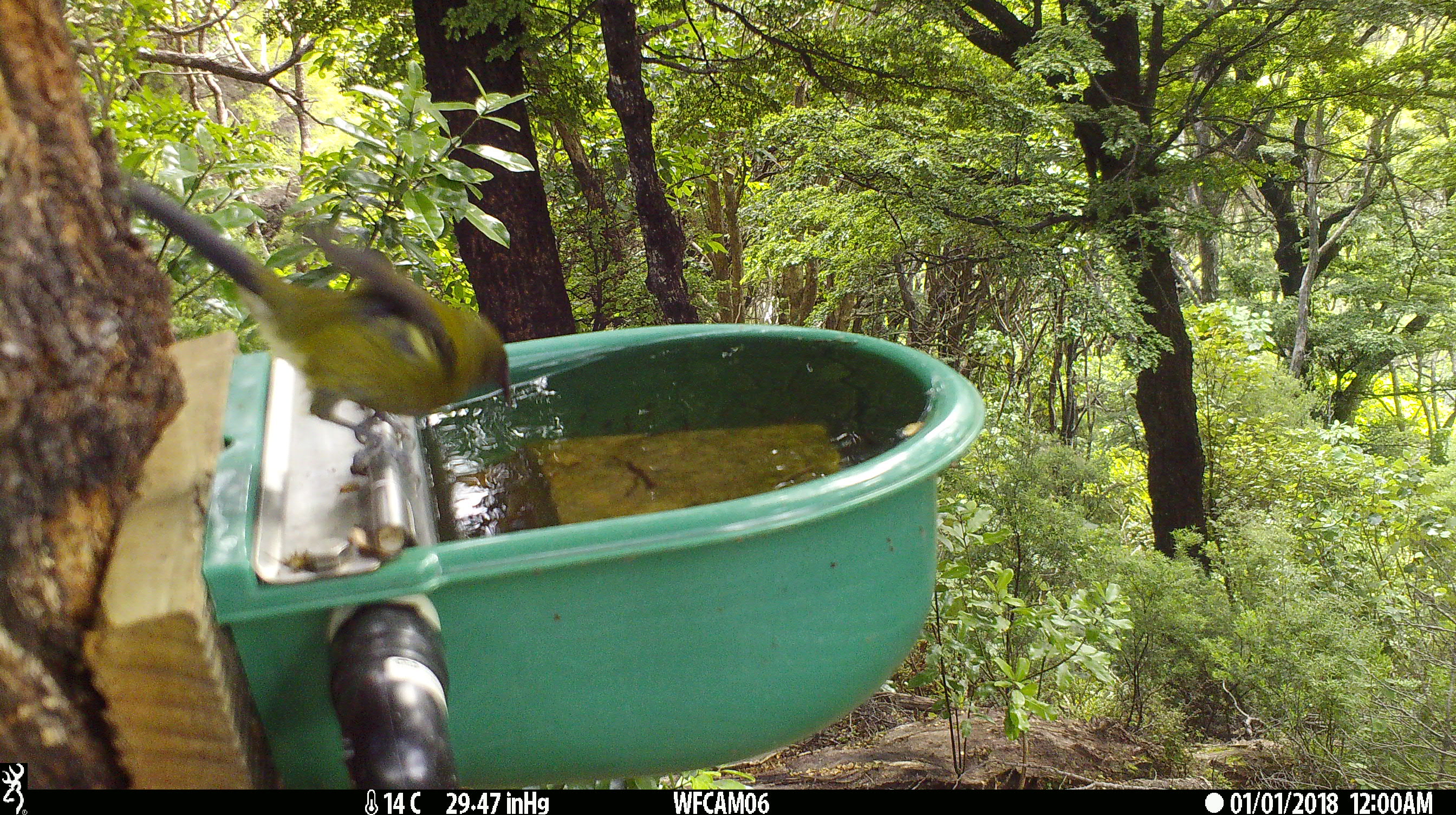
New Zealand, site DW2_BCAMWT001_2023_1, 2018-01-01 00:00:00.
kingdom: Animalia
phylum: Chordata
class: Aves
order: Passeriformes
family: Meliphagidae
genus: Anthornis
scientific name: Anthornis melanura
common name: new zealand bellbird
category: bellbird